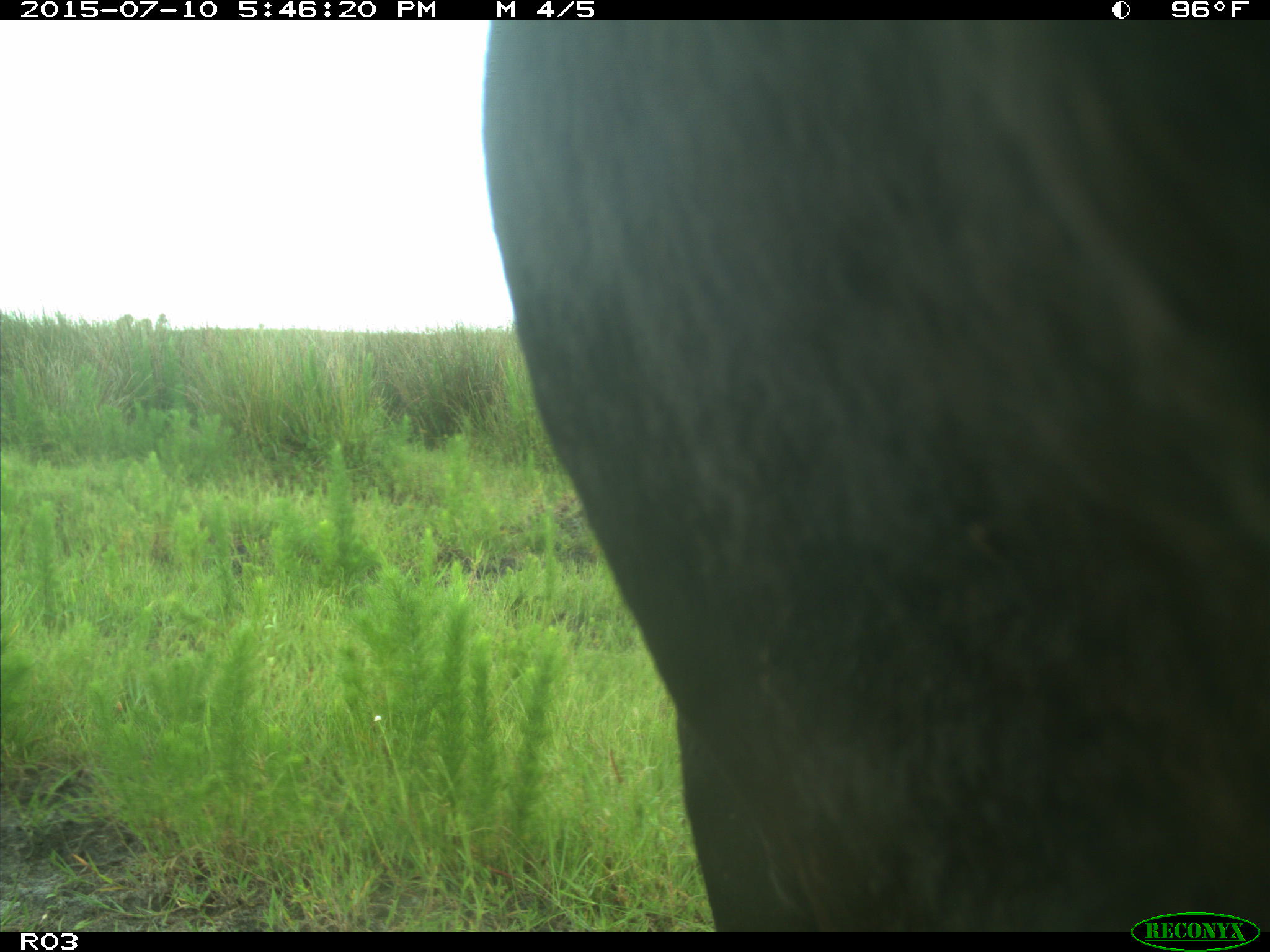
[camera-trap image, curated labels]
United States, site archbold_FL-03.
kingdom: Animalia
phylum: Chordata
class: Mammalia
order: Artiodactyla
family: Bovidae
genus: Bos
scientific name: Bos taurus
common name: domestic cow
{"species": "Bos taurus (domestic cow)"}